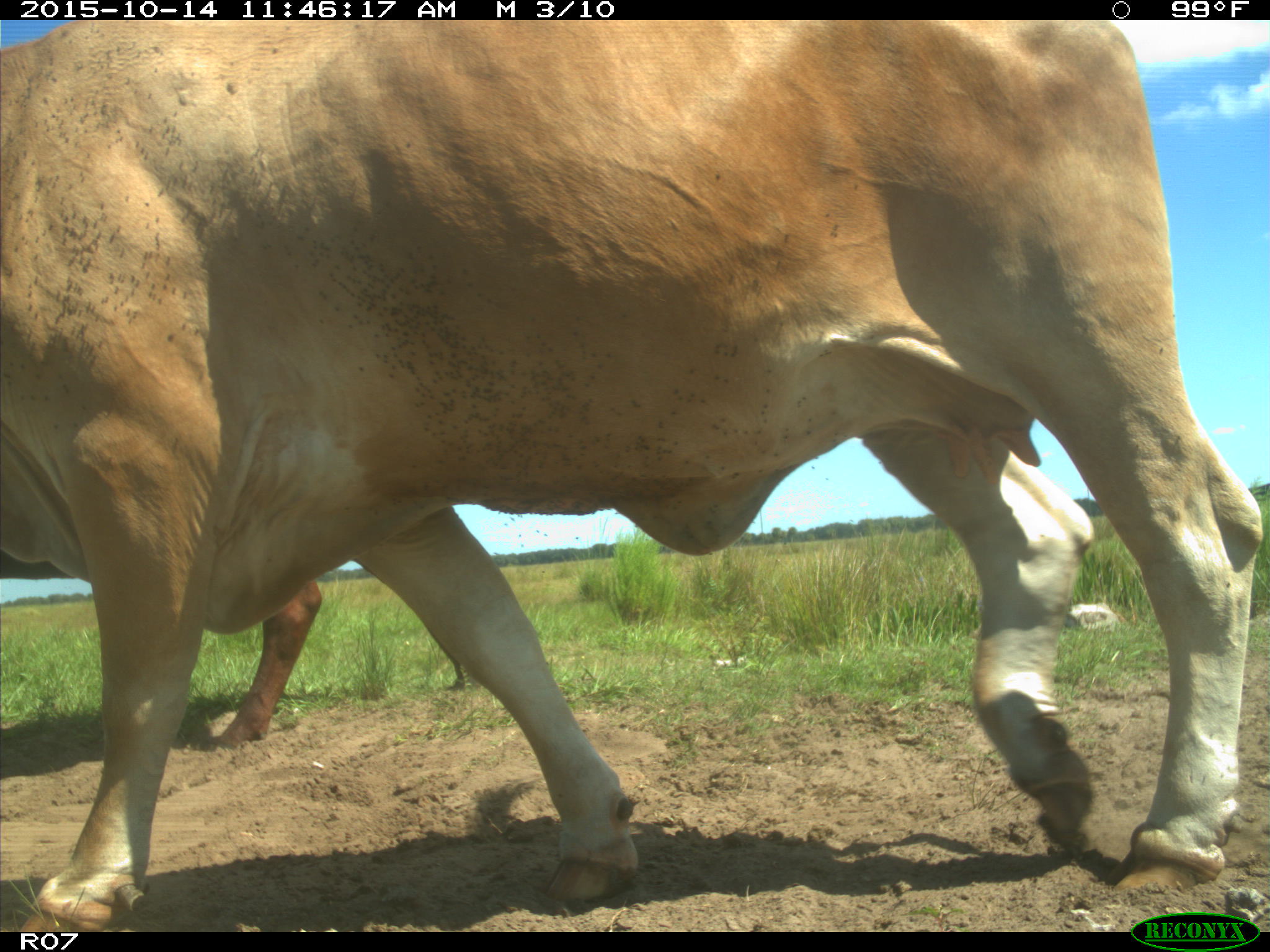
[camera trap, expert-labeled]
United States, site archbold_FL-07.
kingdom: Animalia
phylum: Chordata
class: Mammalia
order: Artiodactyla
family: Bovidae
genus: Bos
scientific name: Bos taurus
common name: domestic cow